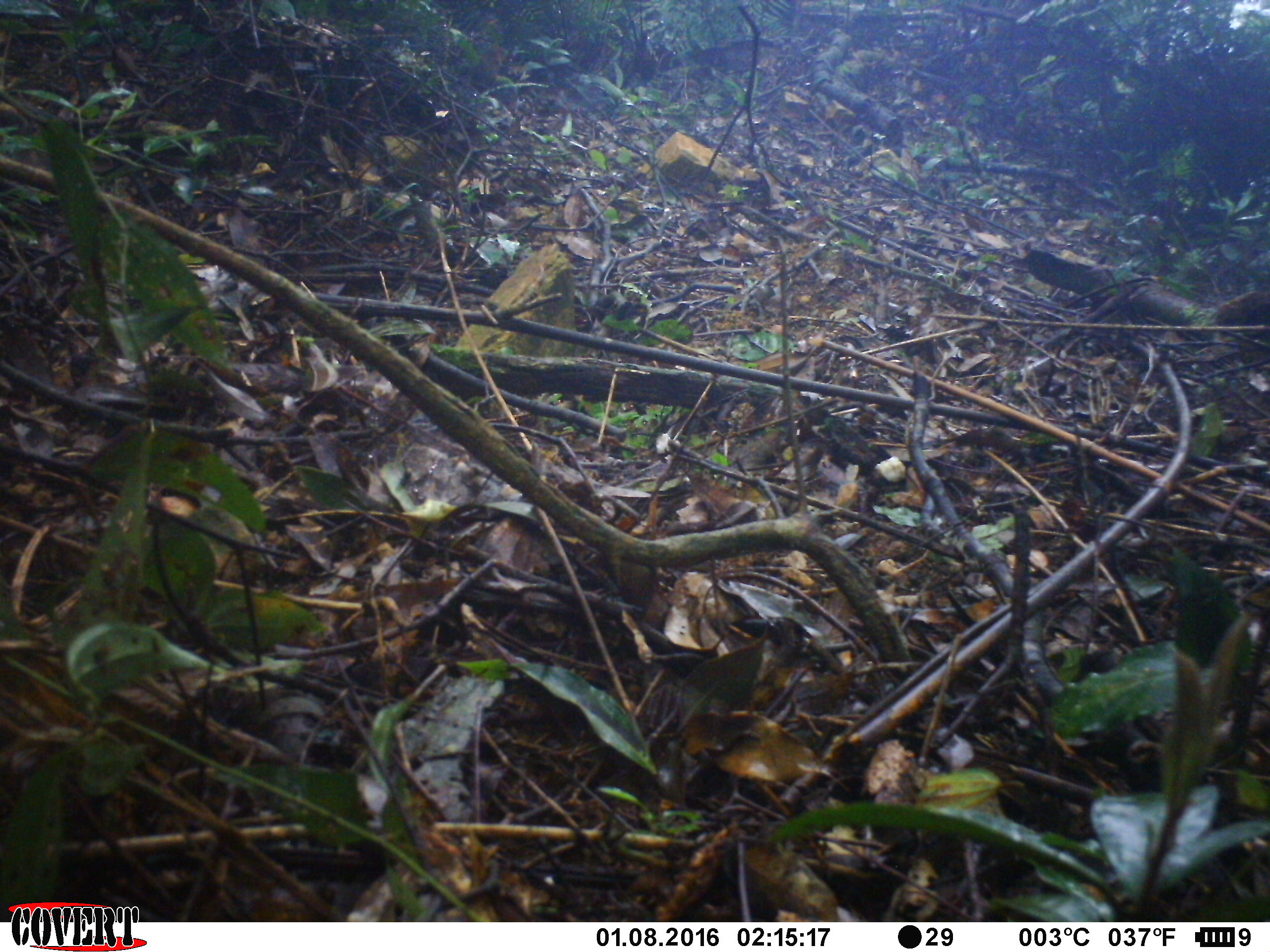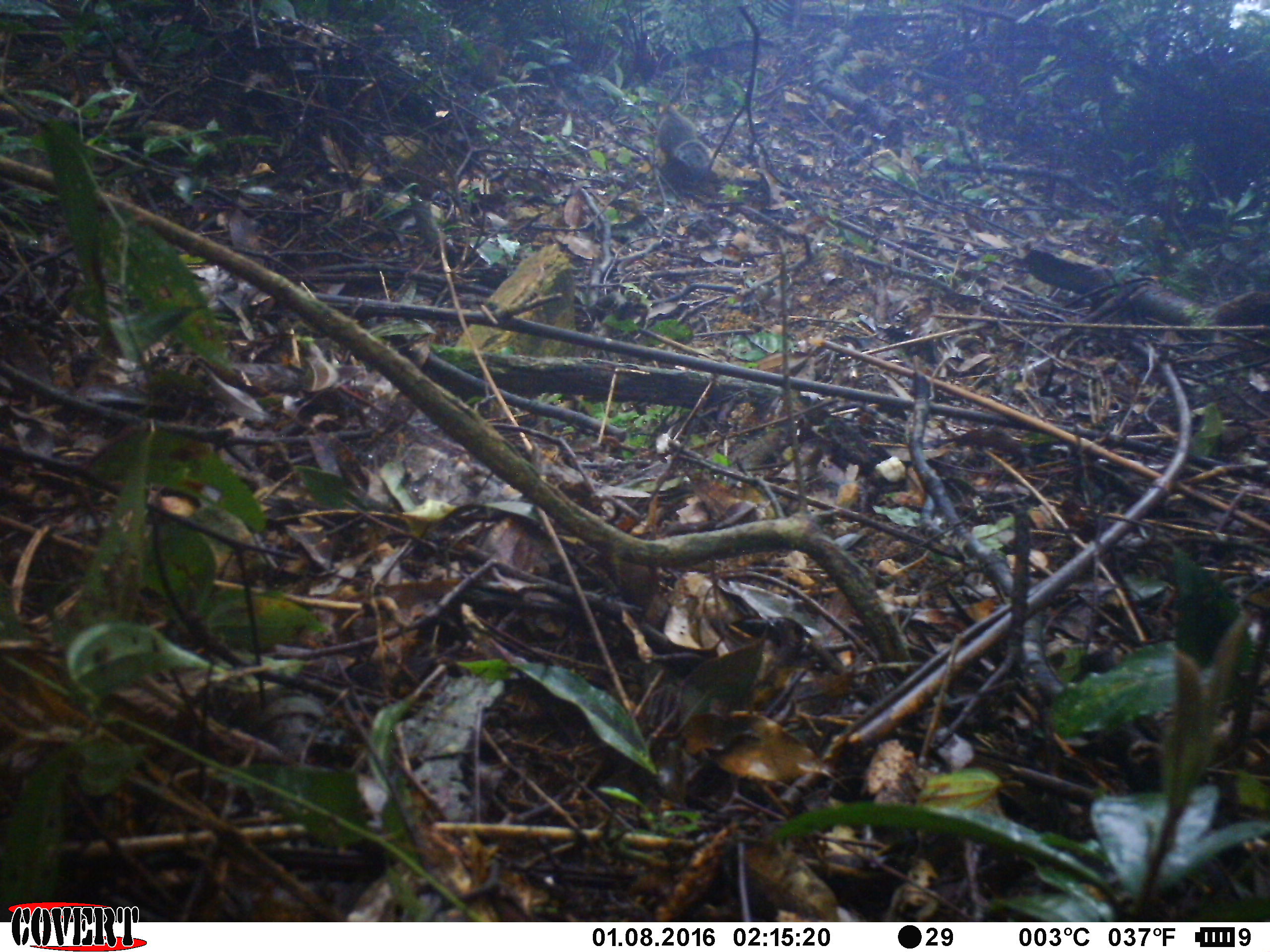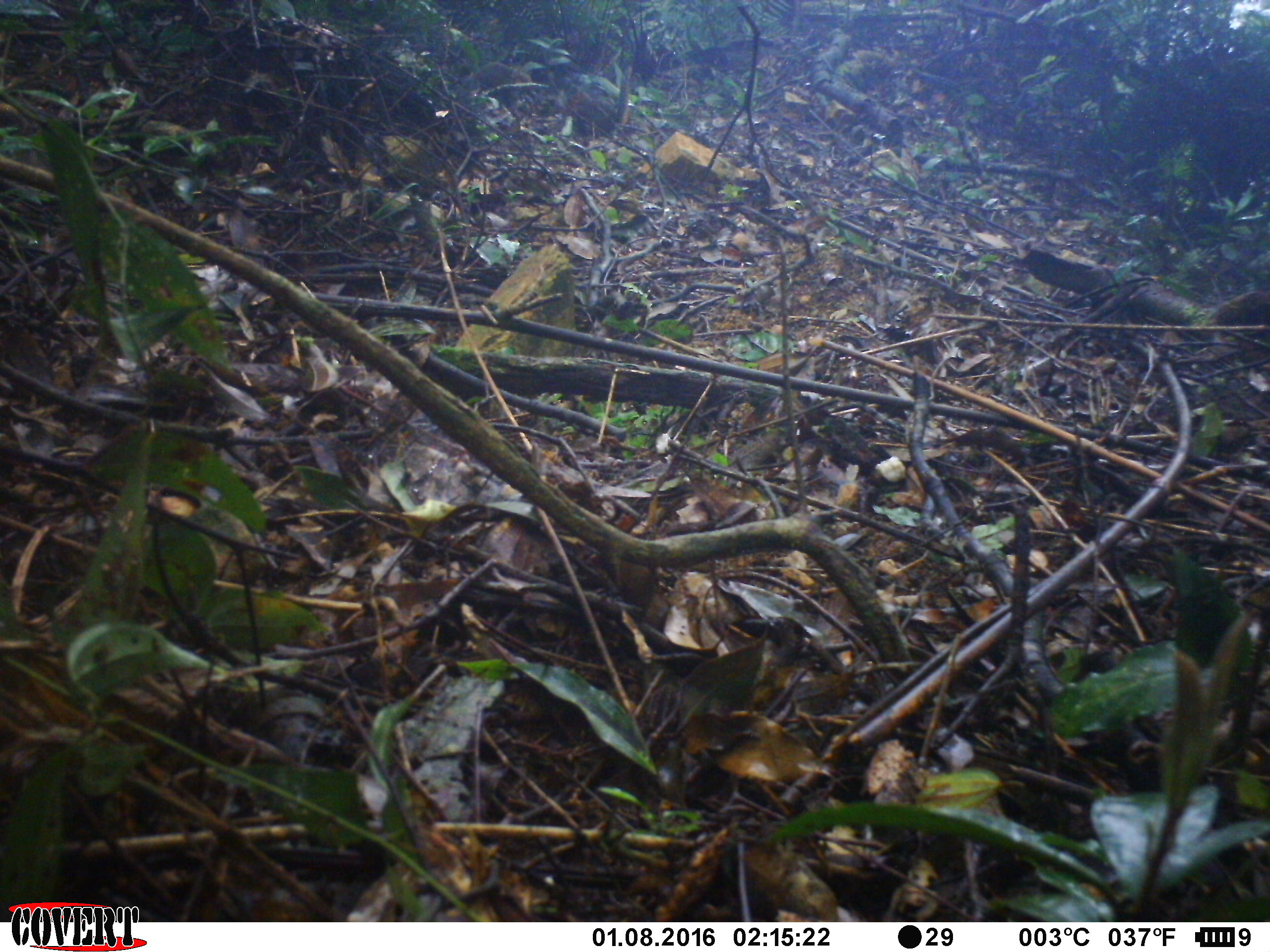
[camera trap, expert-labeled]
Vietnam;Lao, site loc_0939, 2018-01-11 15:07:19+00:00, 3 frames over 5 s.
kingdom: Animalia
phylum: Chordata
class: Mammalia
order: Rodentia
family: Sciuridae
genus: Dremomys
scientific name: Dremomys rufigenis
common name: red-cheeked squirrel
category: red cheeked squirrel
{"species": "red cheeked squirrel (red-cheeked squirrel) (Dremomys rufigenis)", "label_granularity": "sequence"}